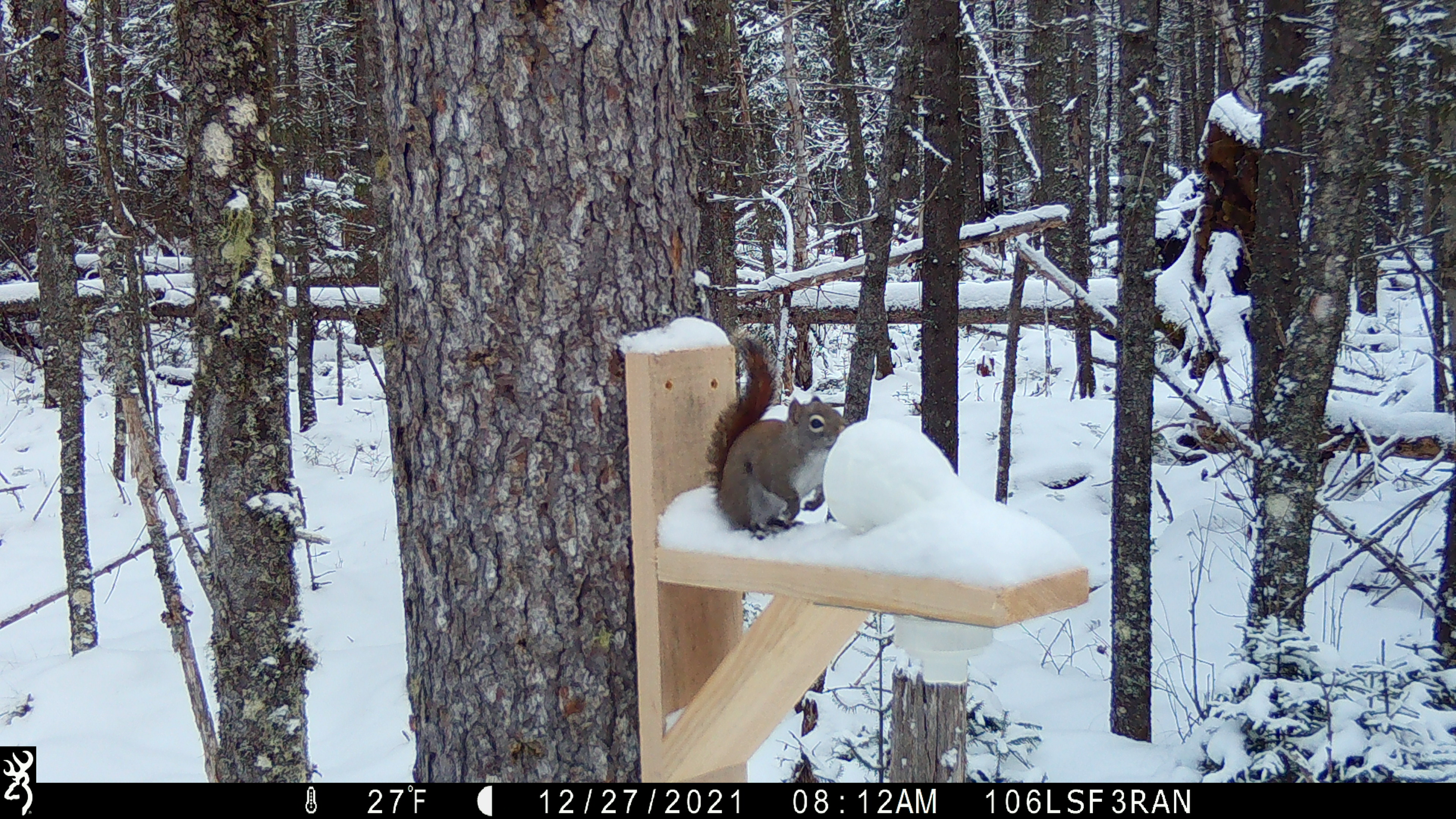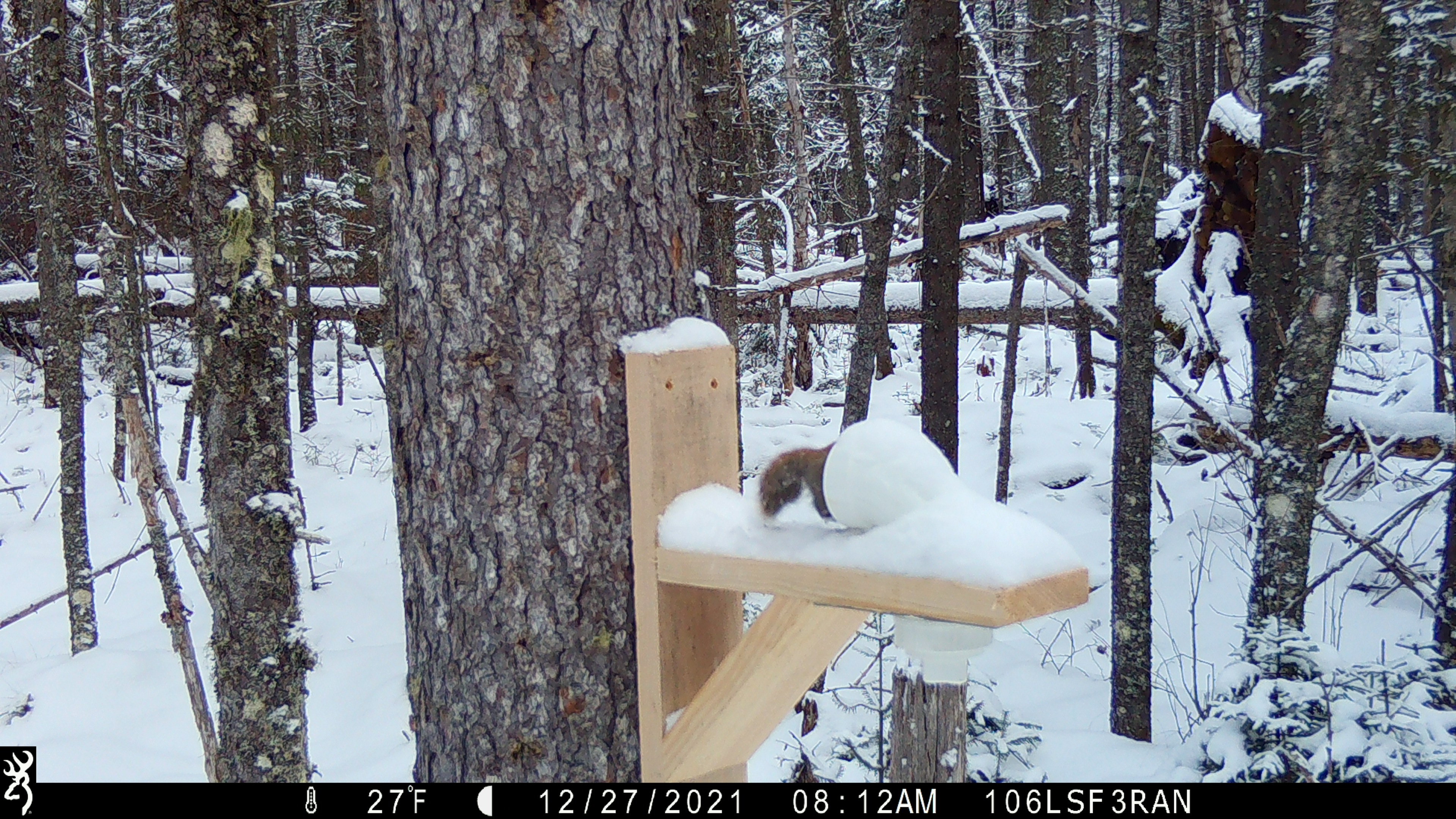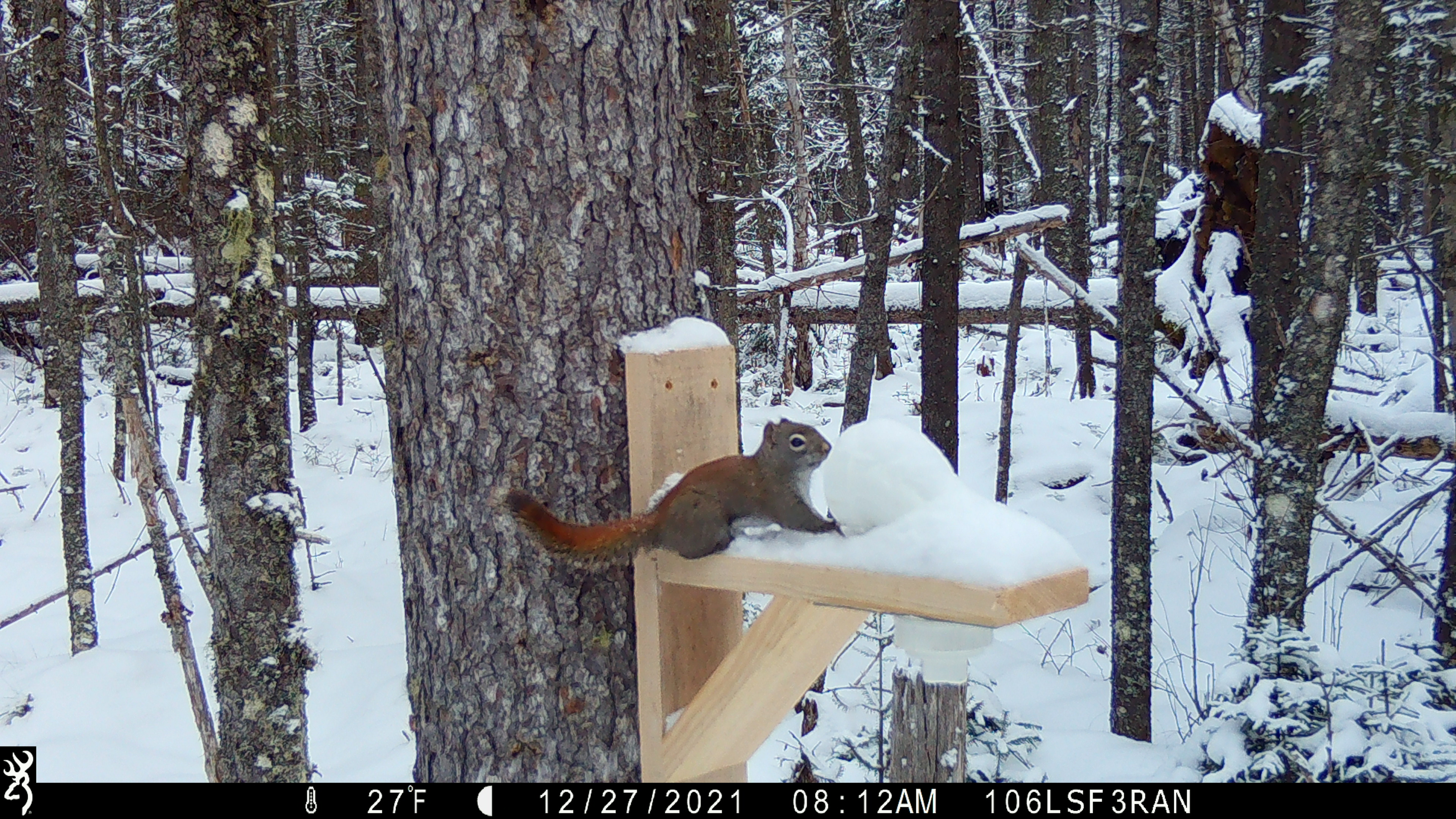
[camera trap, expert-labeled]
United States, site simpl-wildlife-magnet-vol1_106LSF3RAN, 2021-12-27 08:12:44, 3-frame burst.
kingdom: Animalia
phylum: Chordata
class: Mammalia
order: Rodentia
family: Sciuridae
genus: Tamiasciurus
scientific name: Tamiasciurus hudsonicus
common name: red squirrel